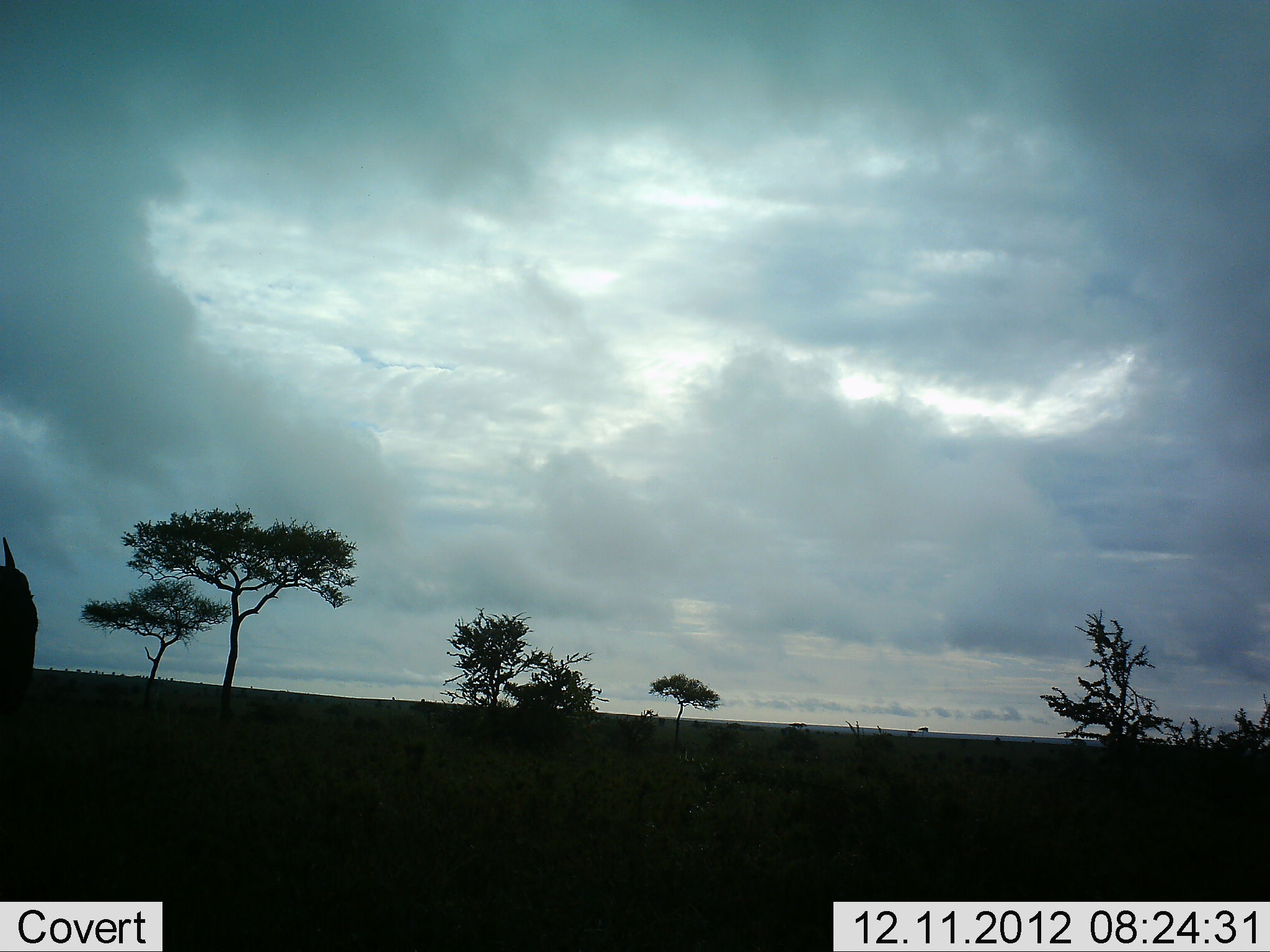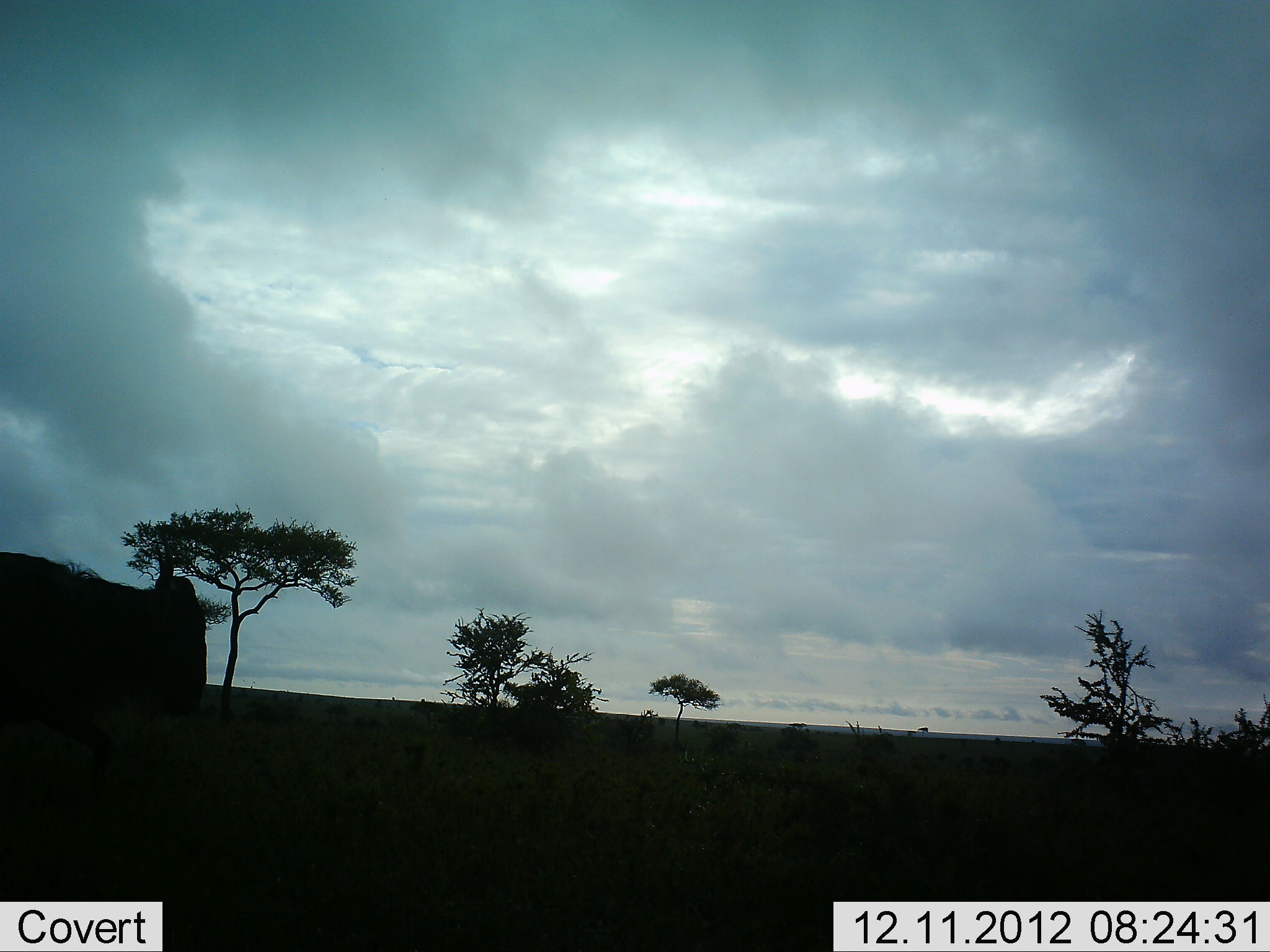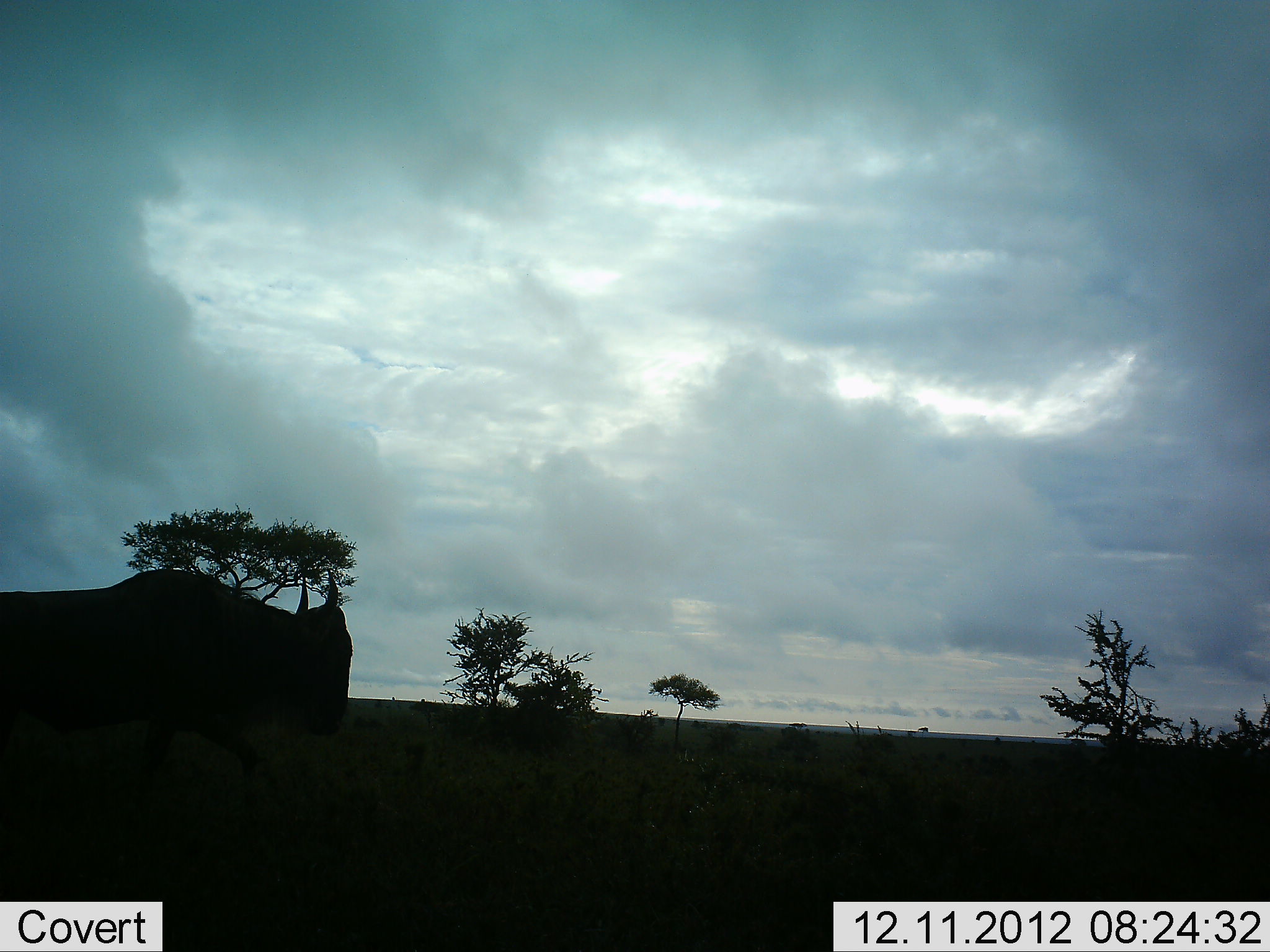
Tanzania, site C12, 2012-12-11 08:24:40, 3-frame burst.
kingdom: Animalia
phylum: Chordata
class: Mammalia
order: Artiodactyla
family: Bovidae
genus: Connochaetes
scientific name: Connochaetes taurinus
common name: blue wildebeest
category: wildebeest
Wildebeest (blue wildebeest) (Connochaetes taurinus), count 1. Behavior (volunteer vote fractions): standing 0%, resting 0%, moving 100%, interacting 0%. Young present (vote fraction): 0%. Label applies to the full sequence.